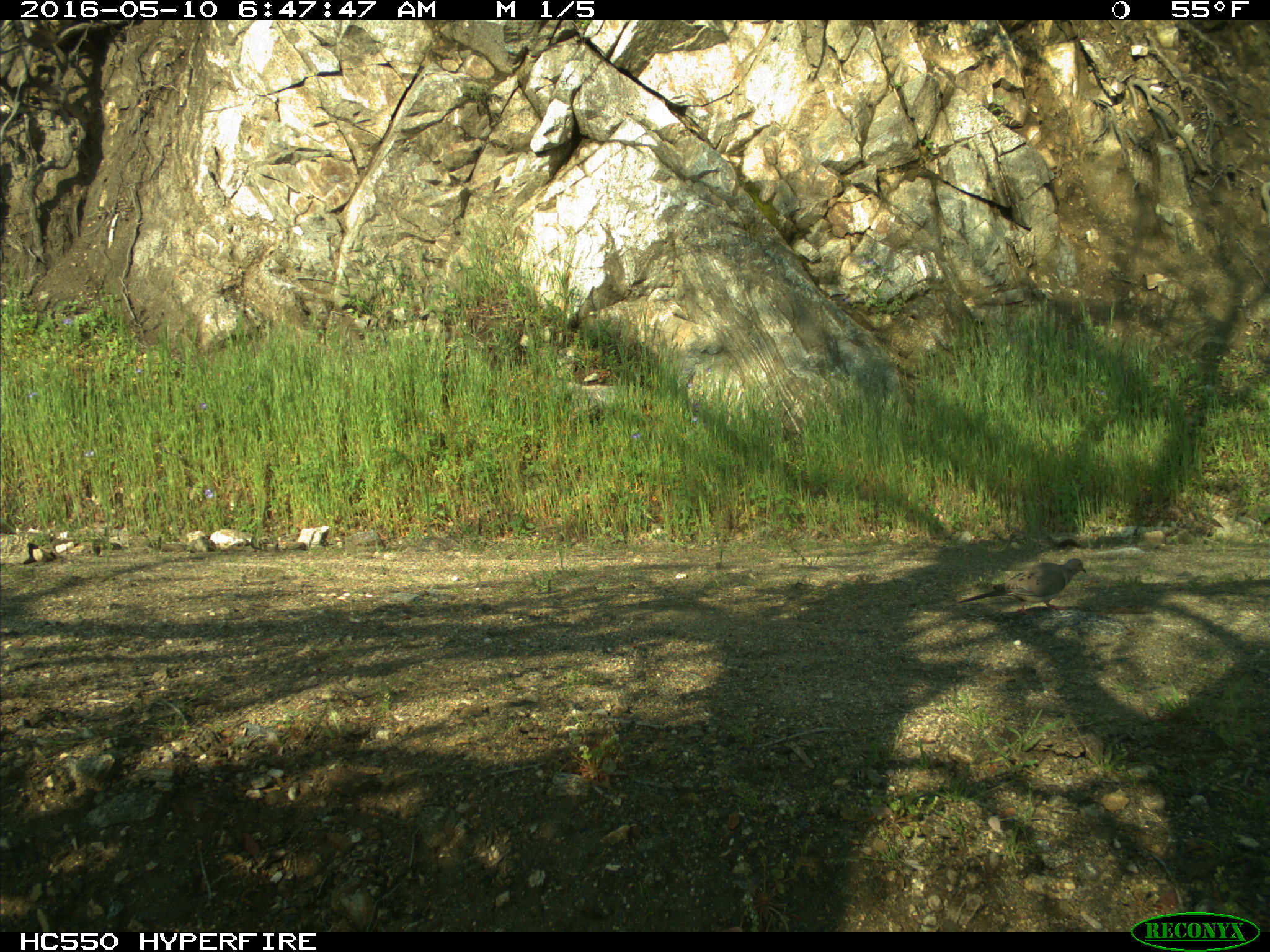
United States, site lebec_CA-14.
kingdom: Animalia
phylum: Chordata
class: Aves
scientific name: Aves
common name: birds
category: unidentified bird